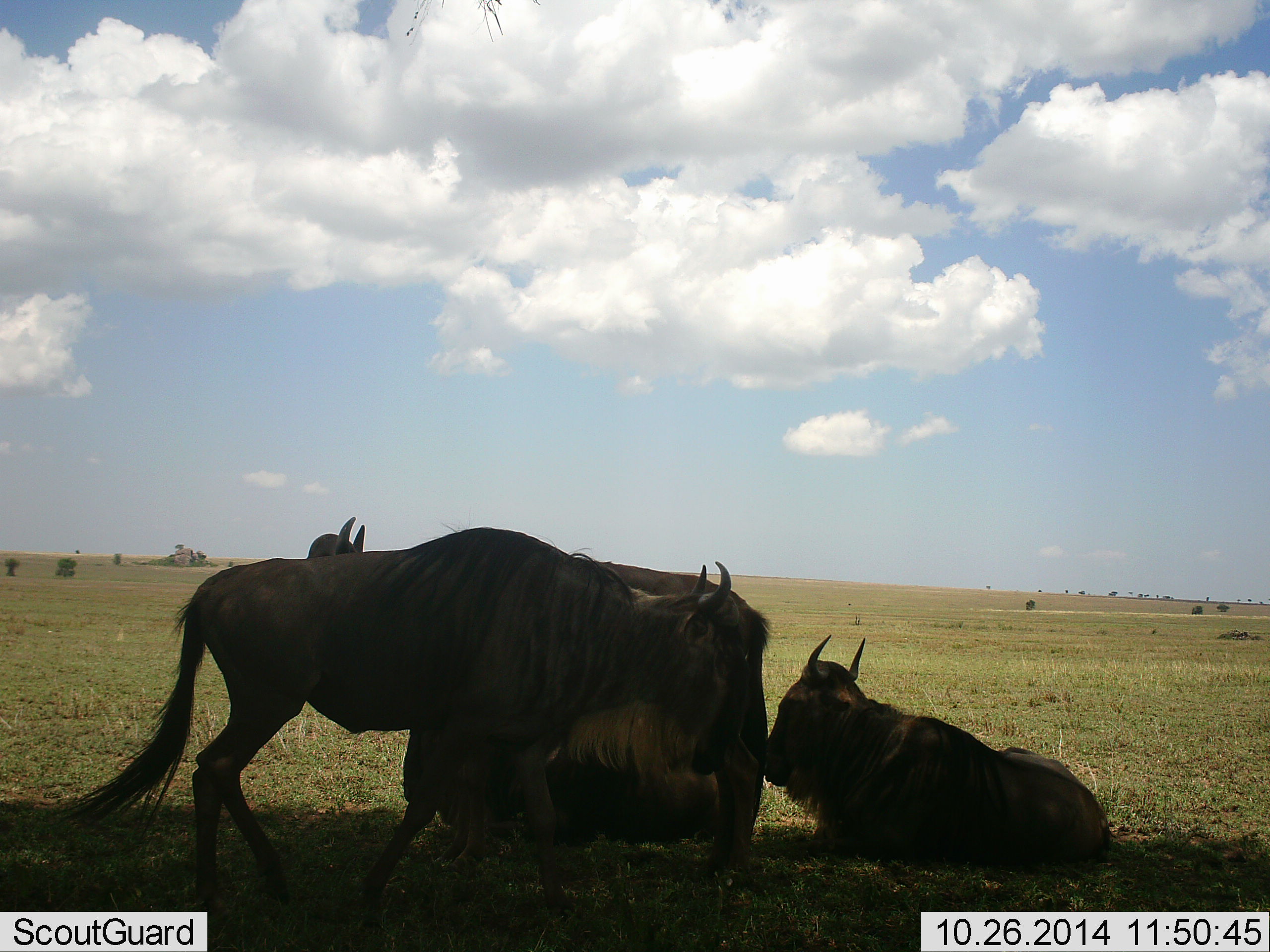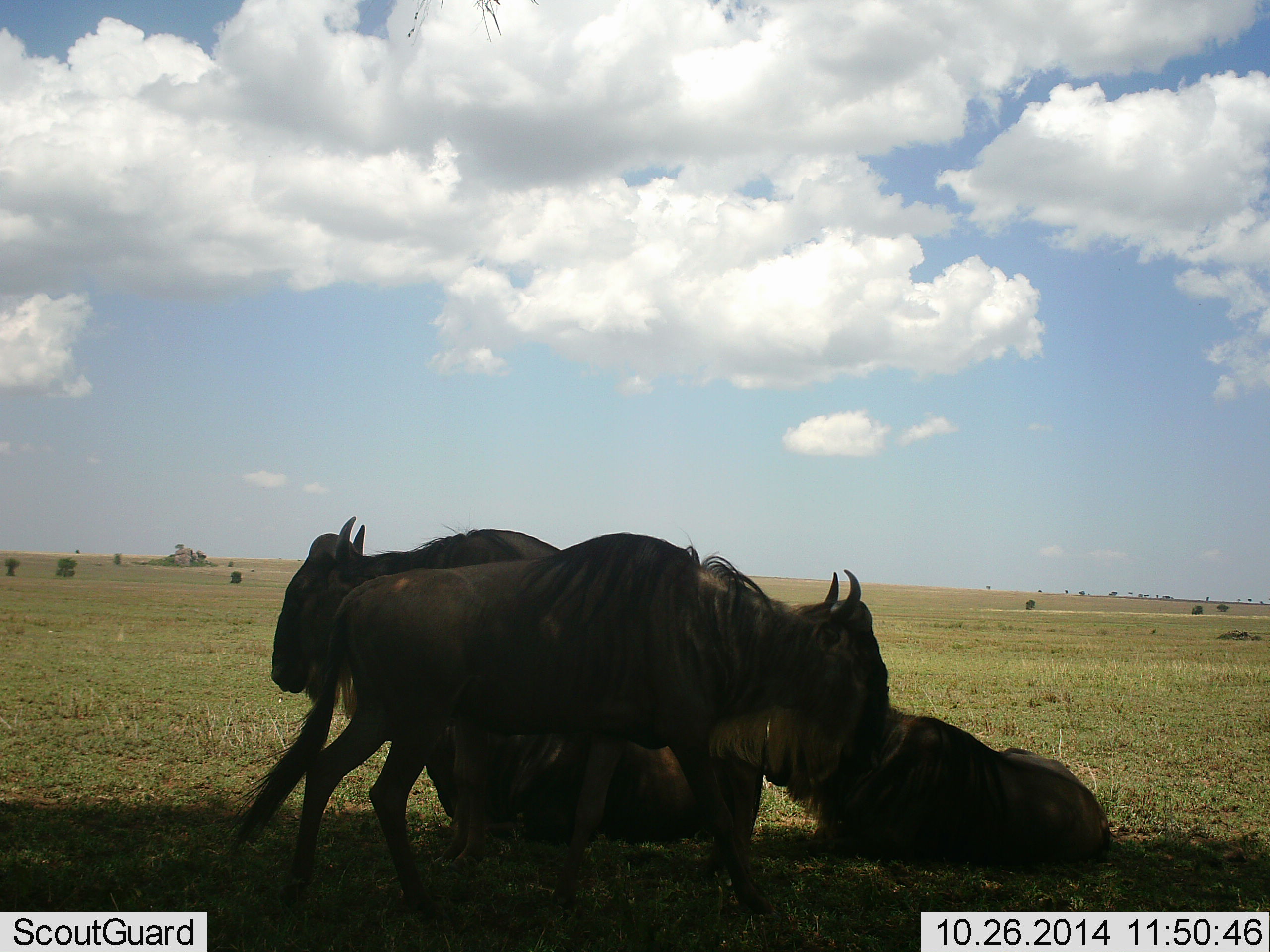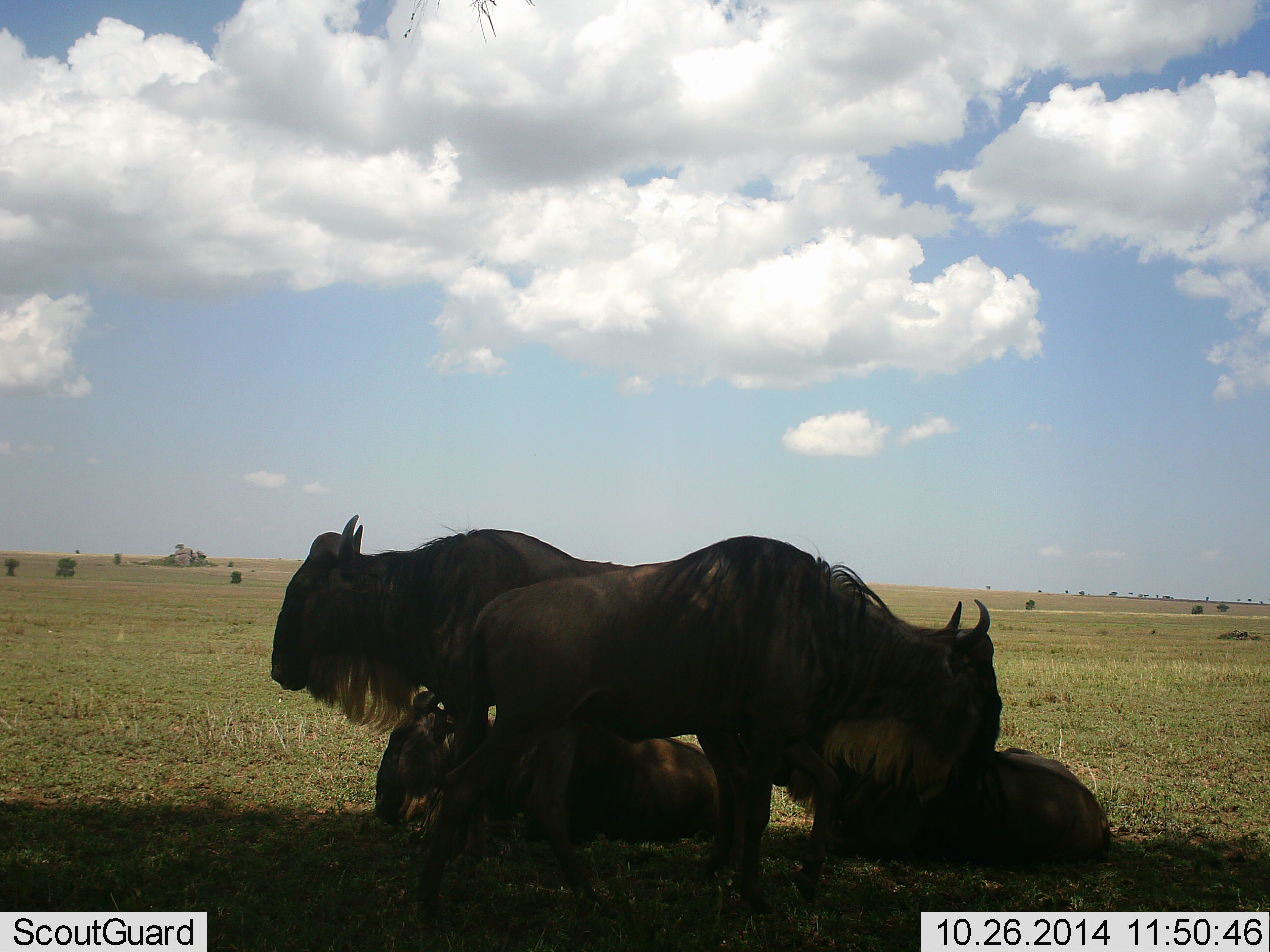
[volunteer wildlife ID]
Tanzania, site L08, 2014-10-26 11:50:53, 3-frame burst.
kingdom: Animalia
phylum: Chordata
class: Mammalia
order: Artiodactyla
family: Bovidae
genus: Connochaetes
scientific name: Connochaetes taurinus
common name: blue wildebeest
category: wildebeest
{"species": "wildebeest (blue wildebeest) (Connochaetes taurinus)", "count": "4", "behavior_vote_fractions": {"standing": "100%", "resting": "100%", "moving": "80%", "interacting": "20%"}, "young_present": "0%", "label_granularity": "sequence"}